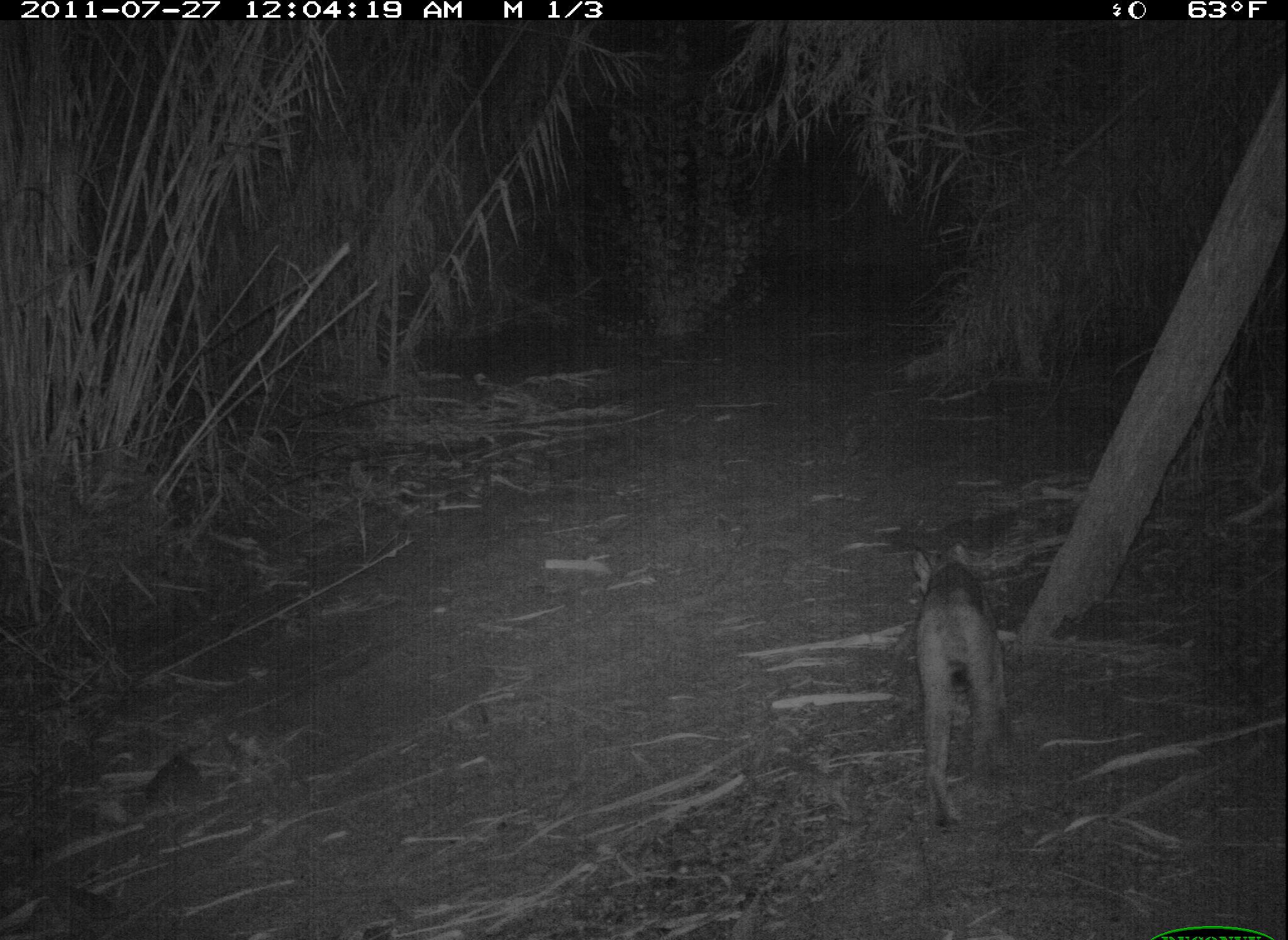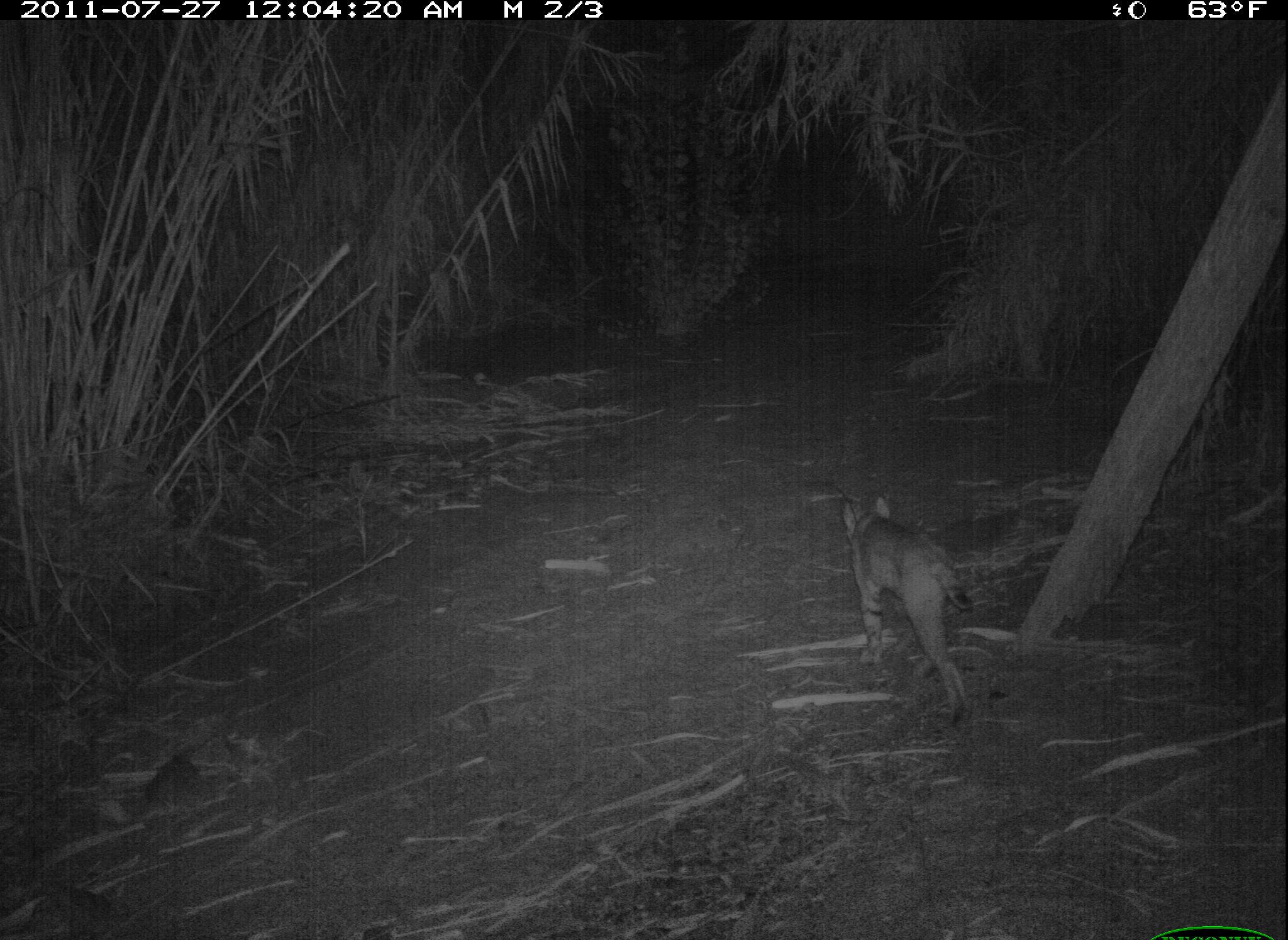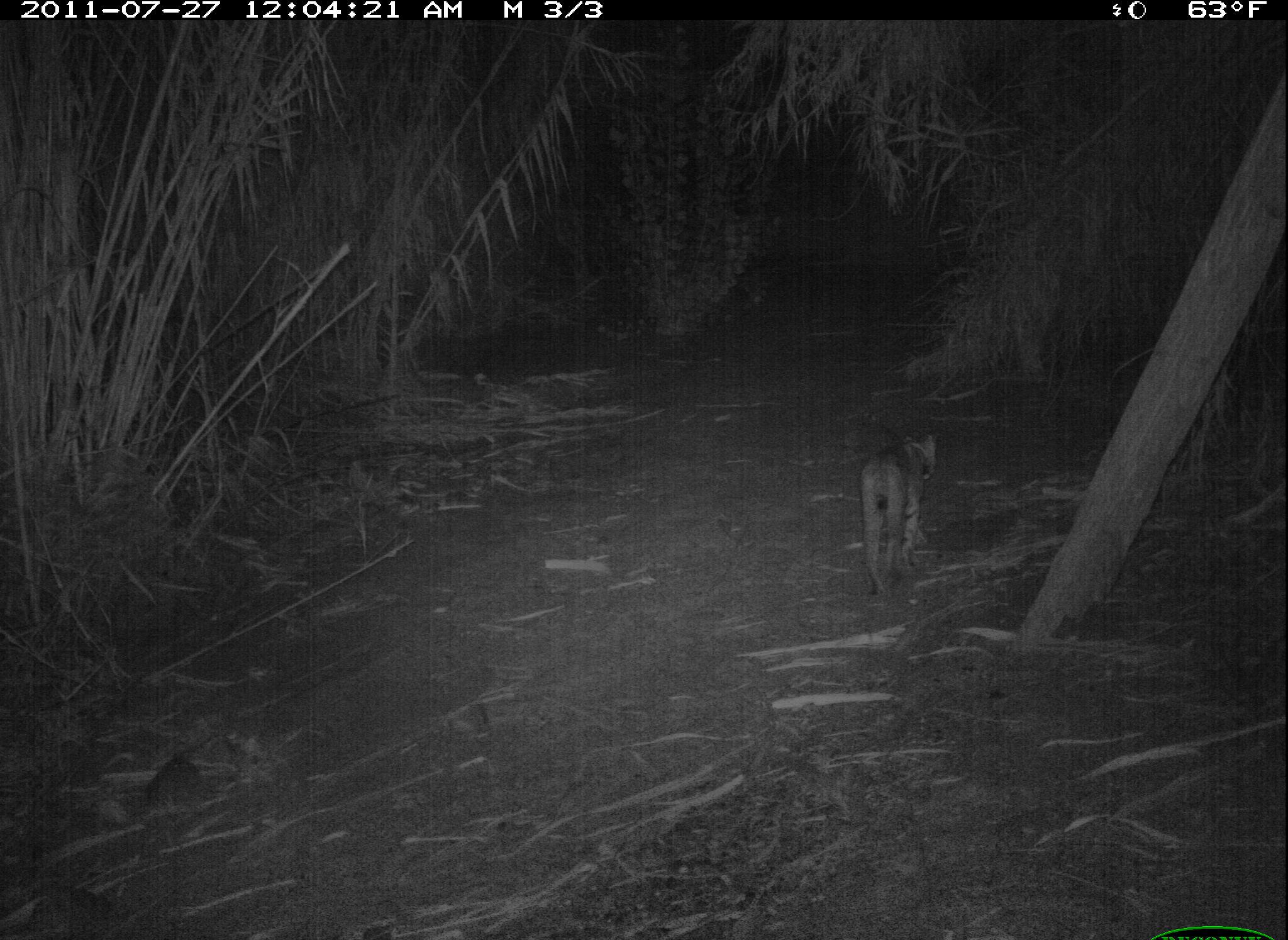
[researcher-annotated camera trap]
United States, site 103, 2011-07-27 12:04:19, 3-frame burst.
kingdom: Animalia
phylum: Chordata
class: Mammalia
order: Carnivora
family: Felidae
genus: Lynx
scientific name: Lynx rufus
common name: bobcat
Bobcat (Lynx rufus).